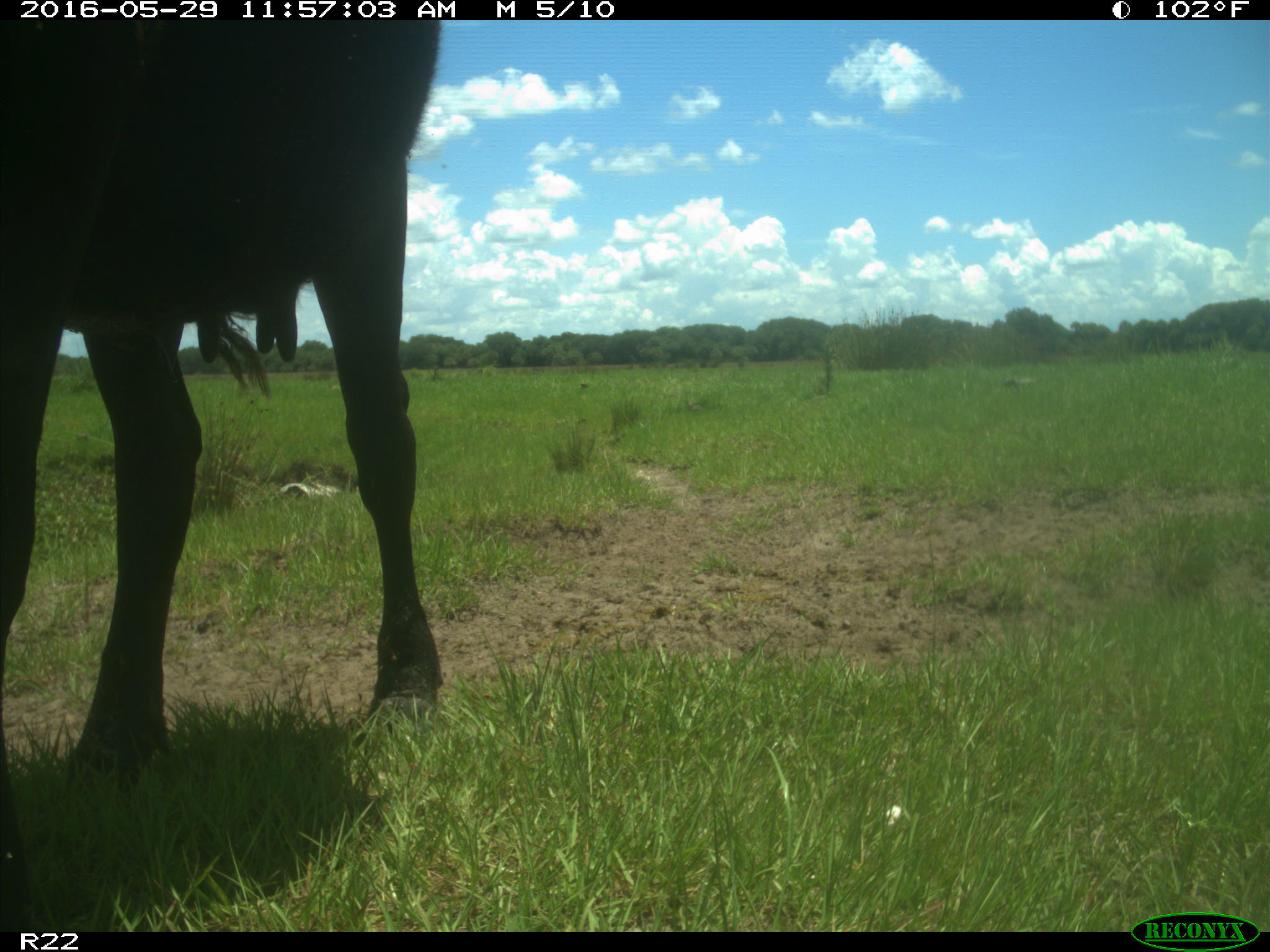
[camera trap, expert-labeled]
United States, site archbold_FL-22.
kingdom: Animalia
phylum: Chordata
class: Mammalia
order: Artiodactyla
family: Bovidae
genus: Bos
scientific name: Bos taurus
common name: domestic cow